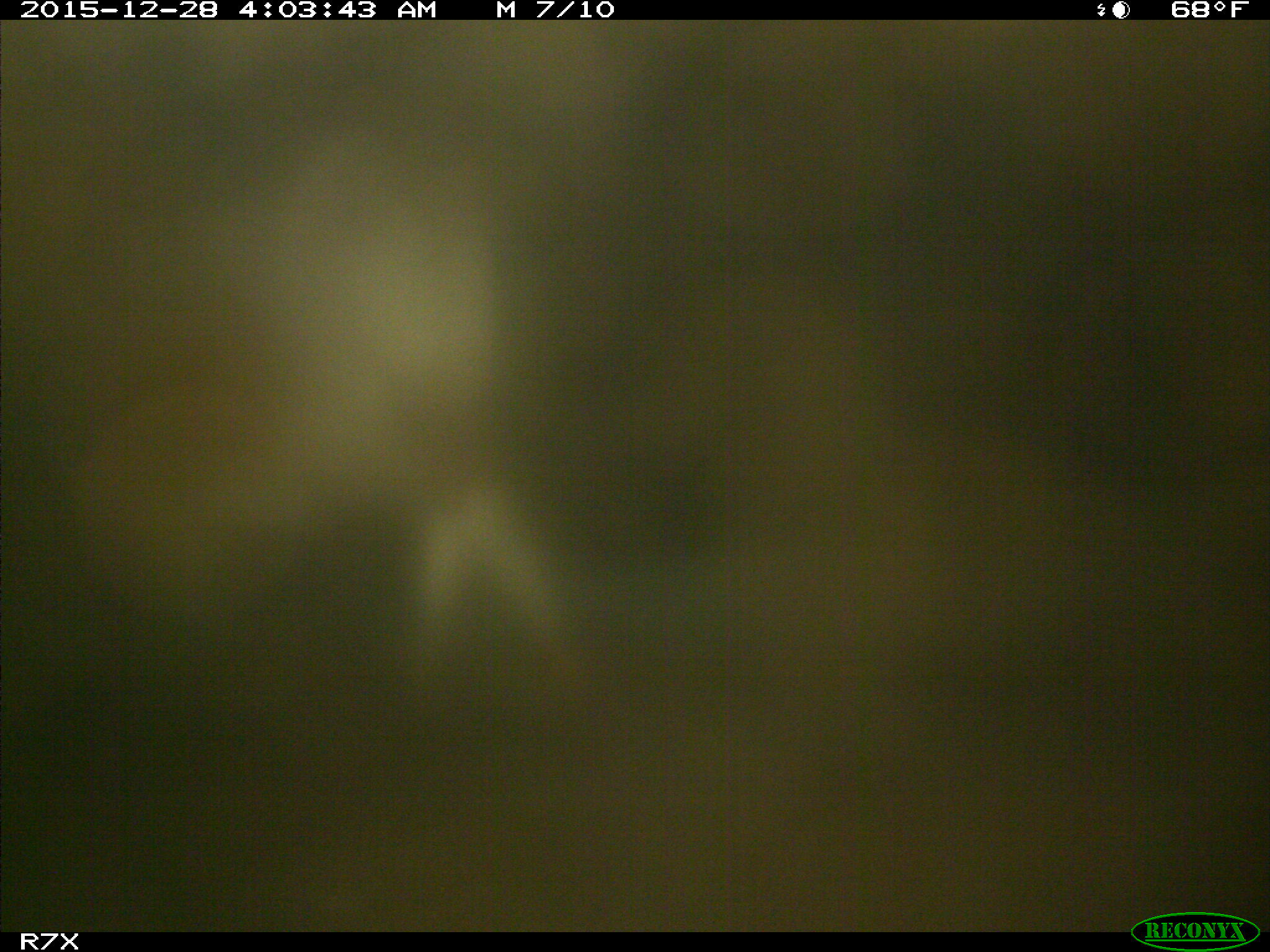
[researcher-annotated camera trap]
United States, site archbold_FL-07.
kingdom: Animalia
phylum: Chordata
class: Mammalia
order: Artiodactyla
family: Bovidae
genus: Bos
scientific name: Bos taurus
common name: domestic cow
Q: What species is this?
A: Bos taurus (domestic cow).